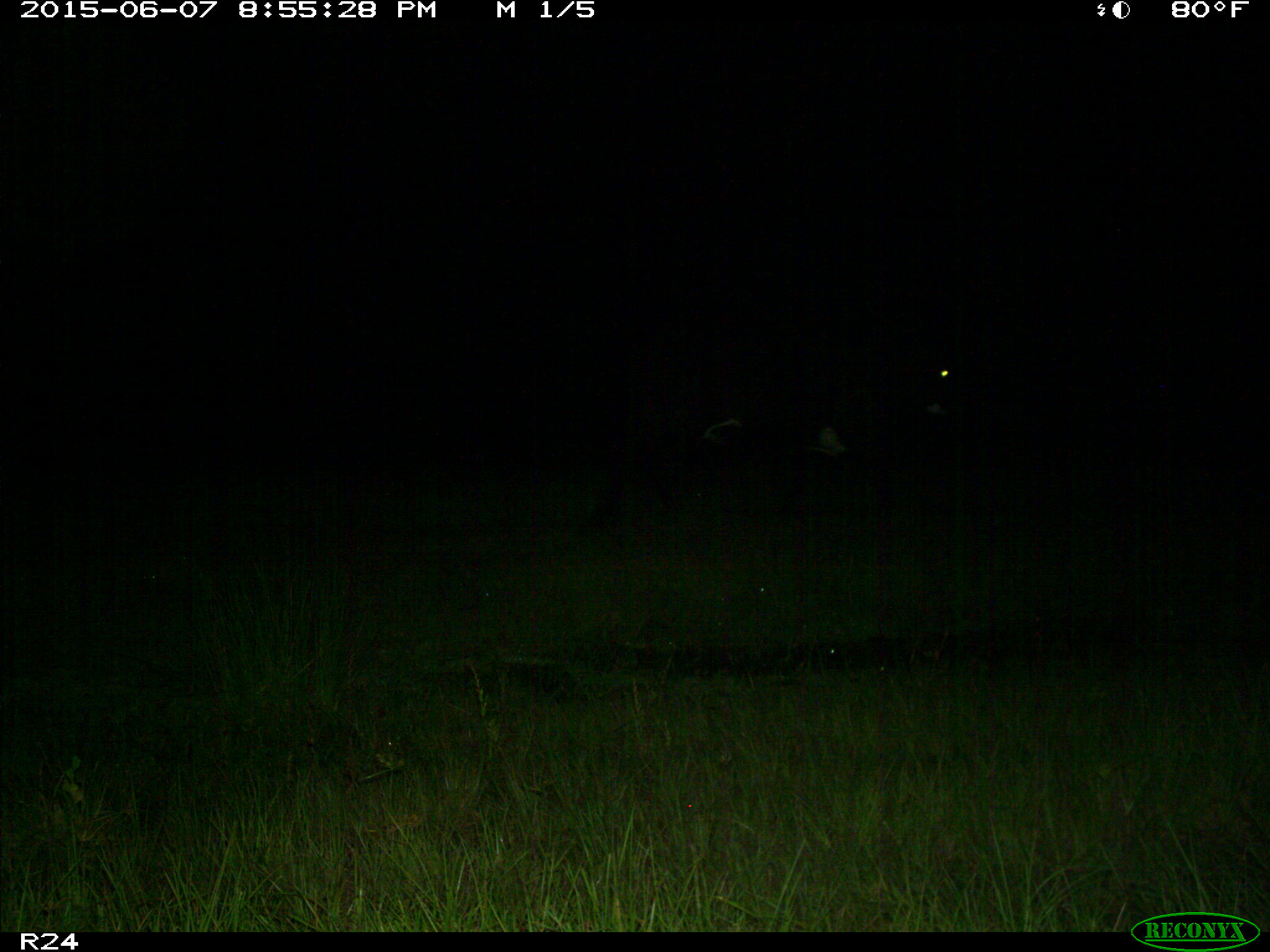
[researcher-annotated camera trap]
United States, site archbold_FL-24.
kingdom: Animalia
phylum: Chordata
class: Mammalia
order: Artiodactyla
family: Bovidae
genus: Bos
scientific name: Bos taurus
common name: domestic cow